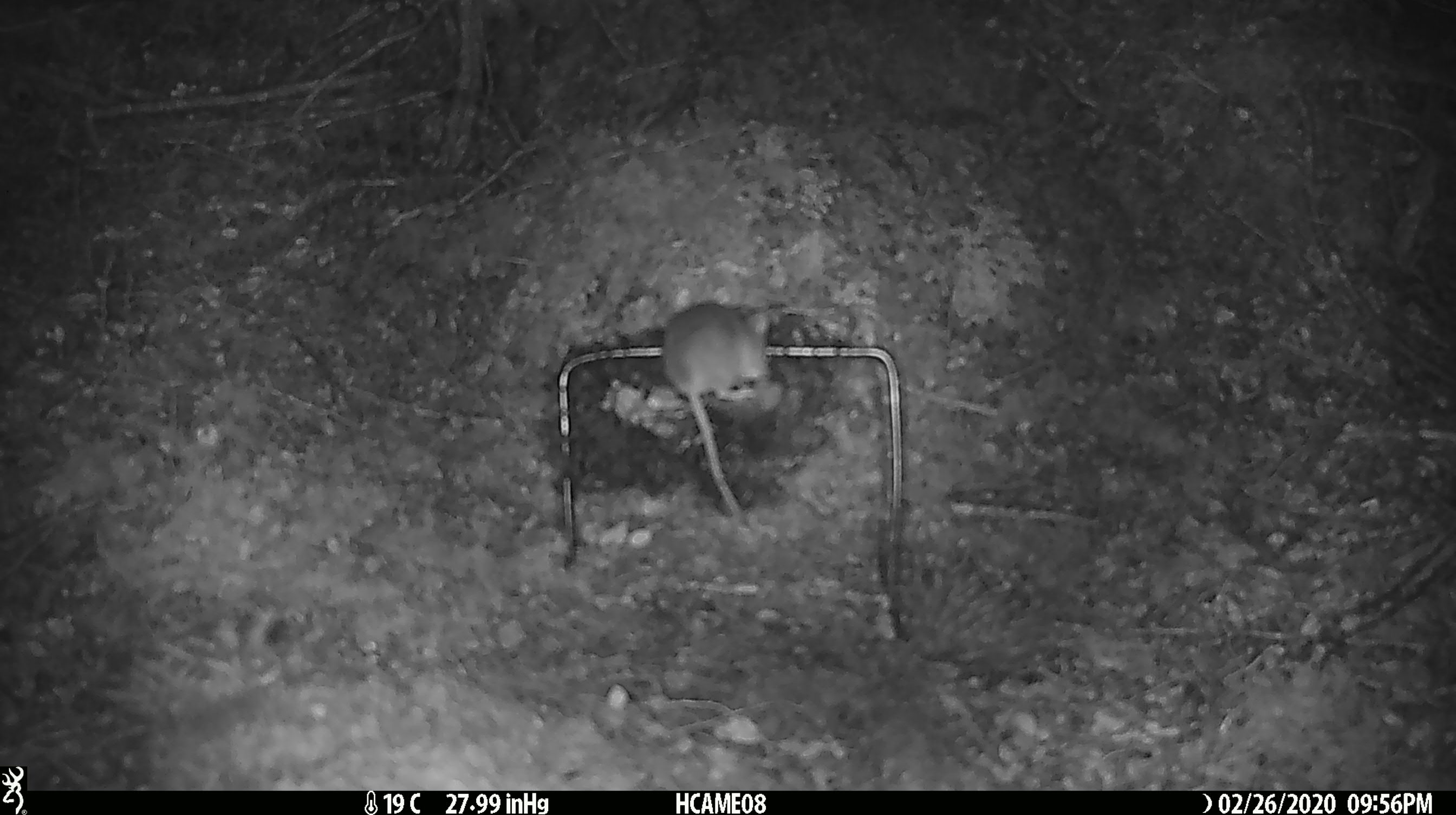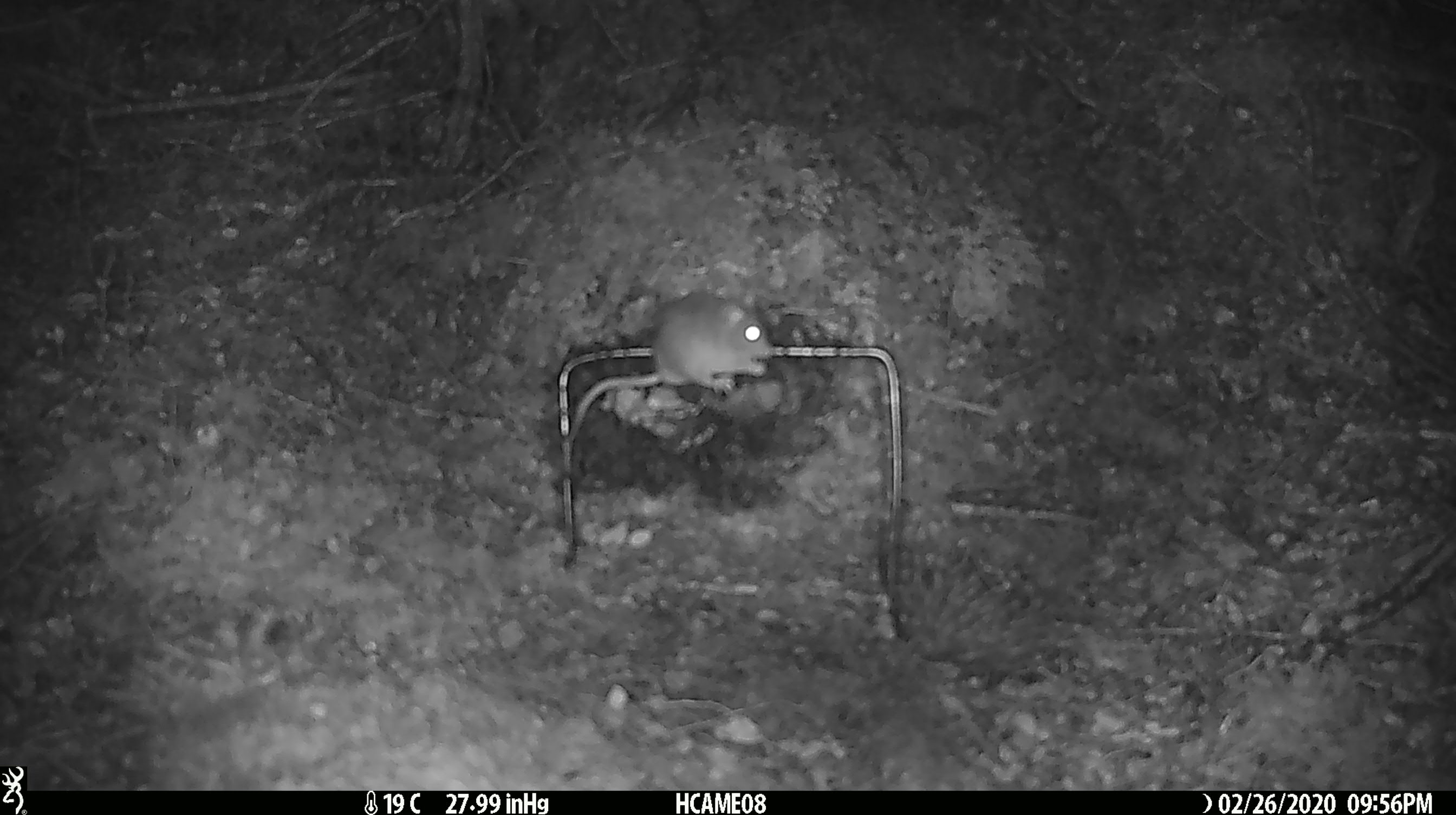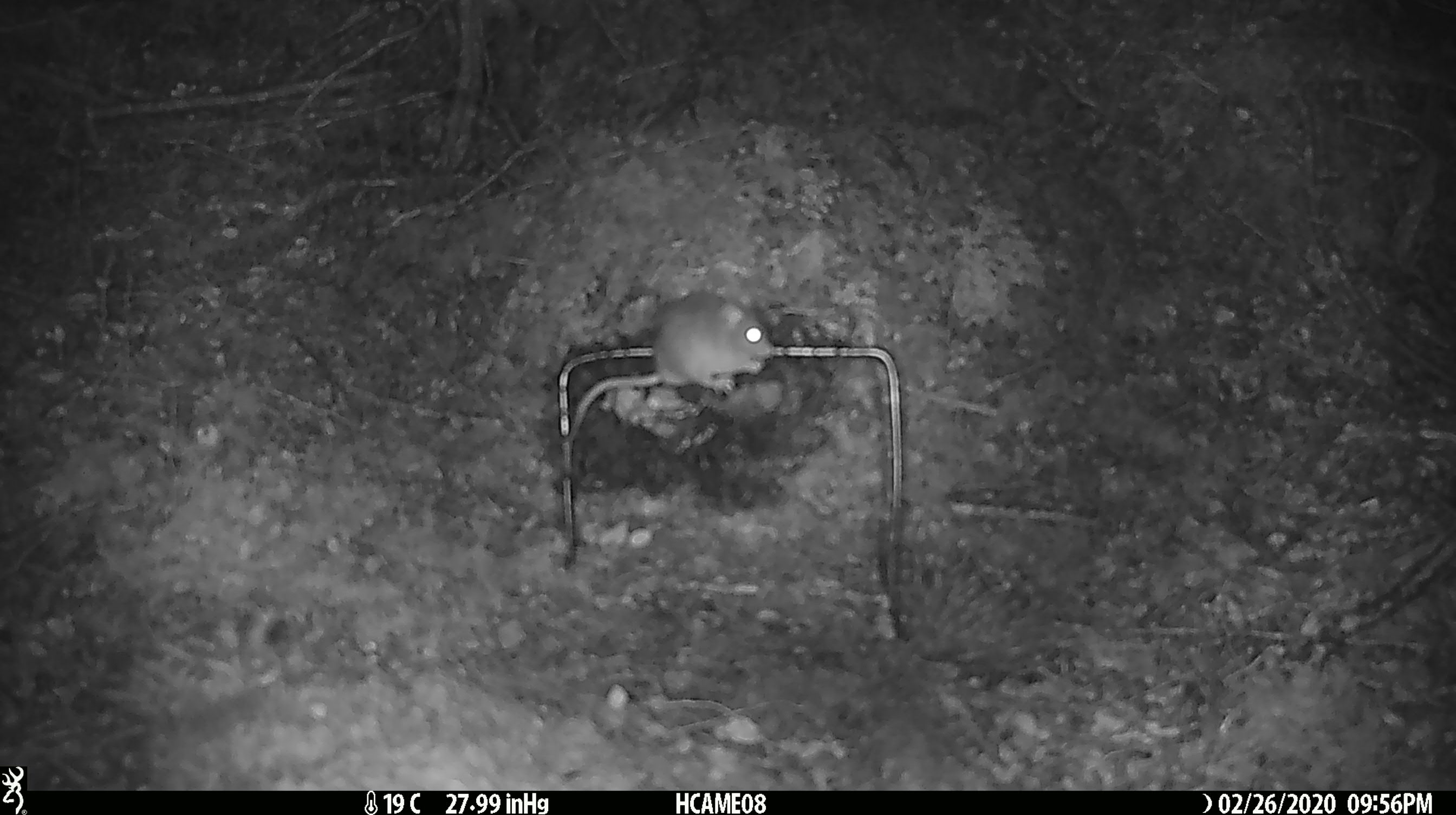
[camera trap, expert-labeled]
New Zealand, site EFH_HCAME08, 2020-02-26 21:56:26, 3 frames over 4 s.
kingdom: Animalia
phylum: Chordata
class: Mammalia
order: Rodentia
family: Muridae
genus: Mus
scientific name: Mus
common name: mouse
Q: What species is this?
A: Mouse (Mus).